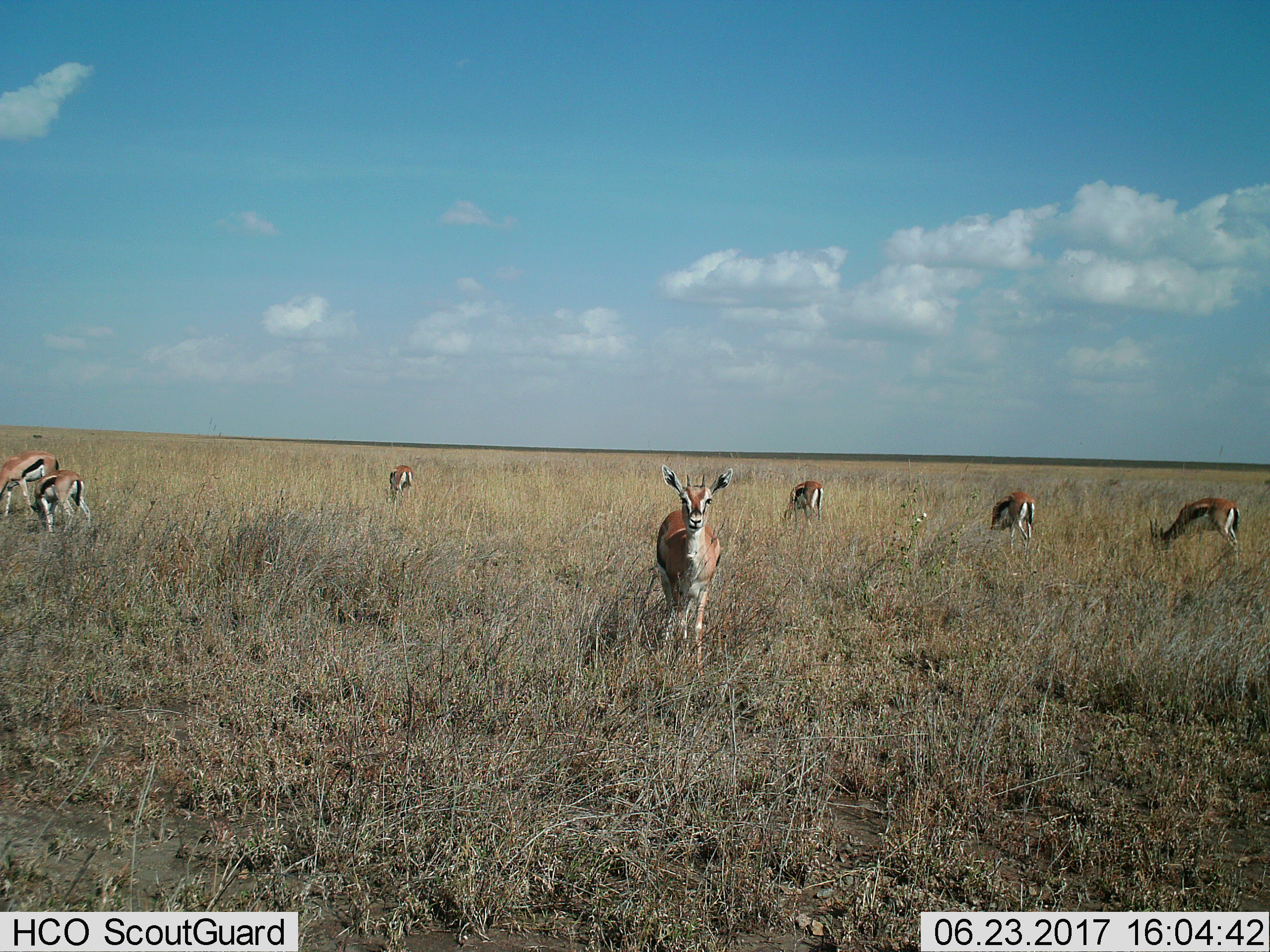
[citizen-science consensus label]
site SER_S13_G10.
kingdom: Animalia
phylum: Chordata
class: Mammalia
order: Artiodactyla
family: Bovidae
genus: Eudorcas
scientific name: Eudorcas thomsonii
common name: thomson's gazelle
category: gazellethomsons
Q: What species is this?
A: Gazellethomsons (thomson's gazelle) (Eudorcas thomsonii).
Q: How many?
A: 7.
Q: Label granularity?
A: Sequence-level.